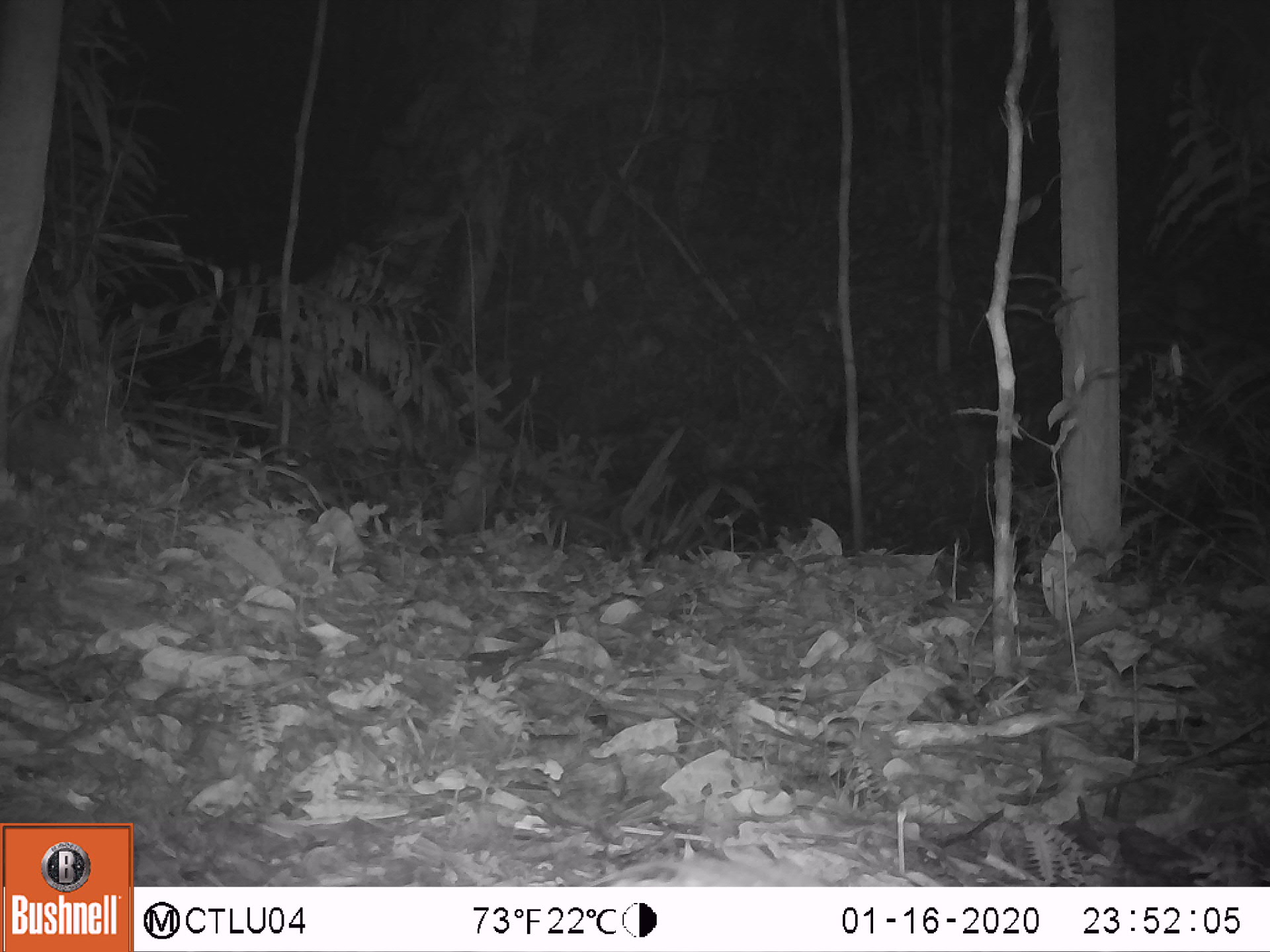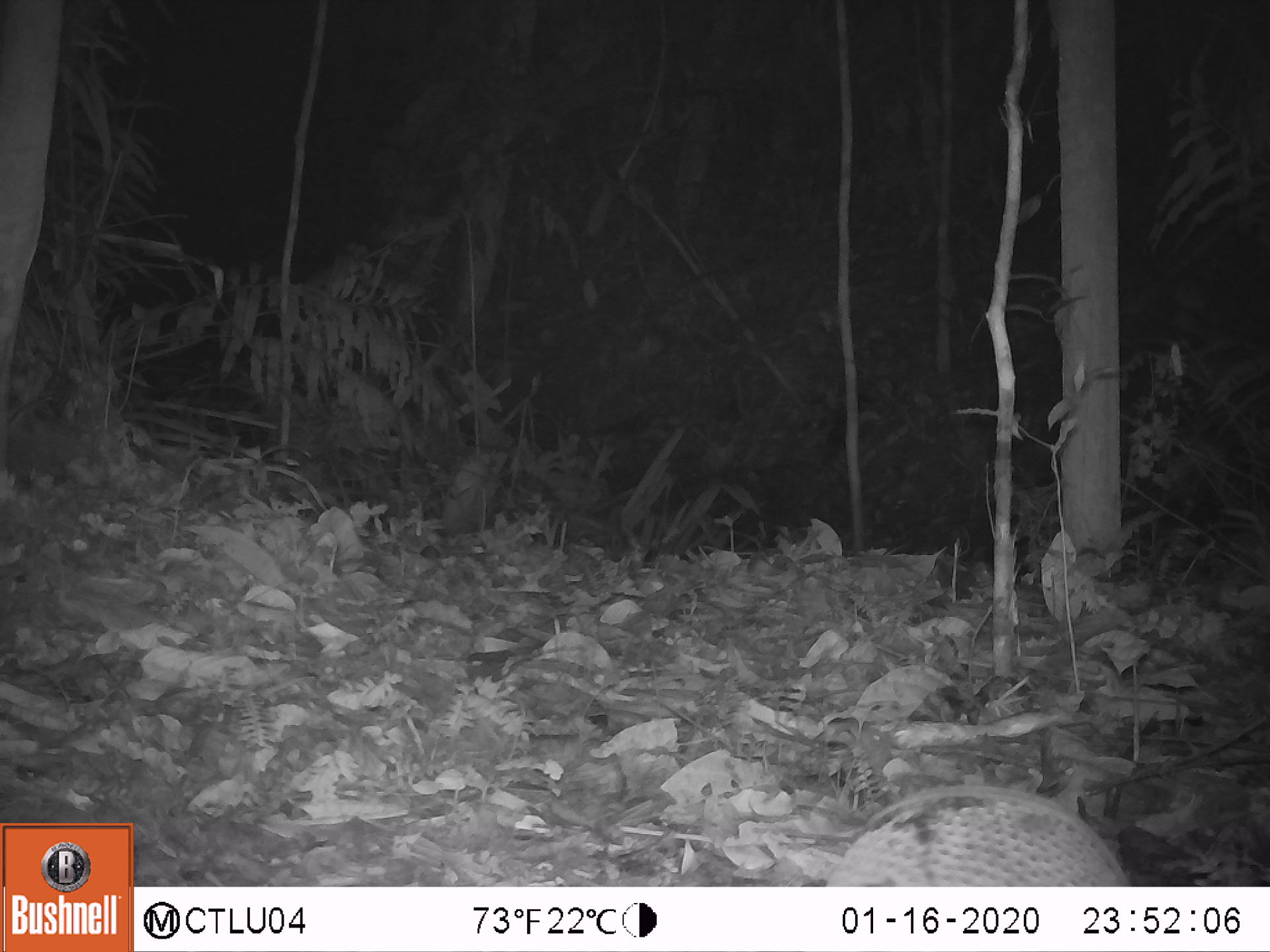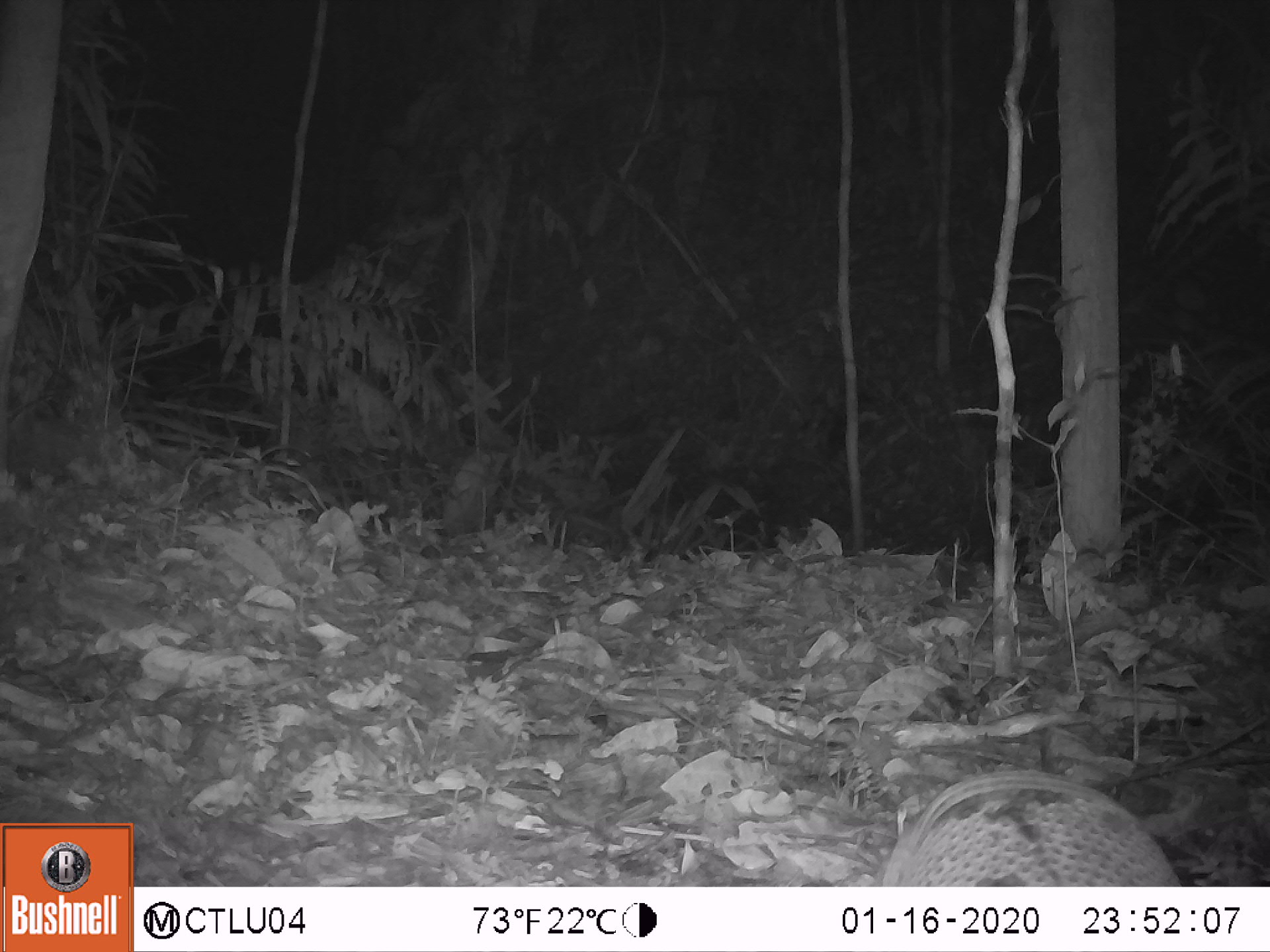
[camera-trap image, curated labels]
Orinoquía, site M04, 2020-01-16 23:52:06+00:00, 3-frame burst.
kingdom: Animalia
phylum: Chordata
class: Mammalia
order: Cingulata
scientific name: Cingulata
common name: armadillo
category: unknown armadillo